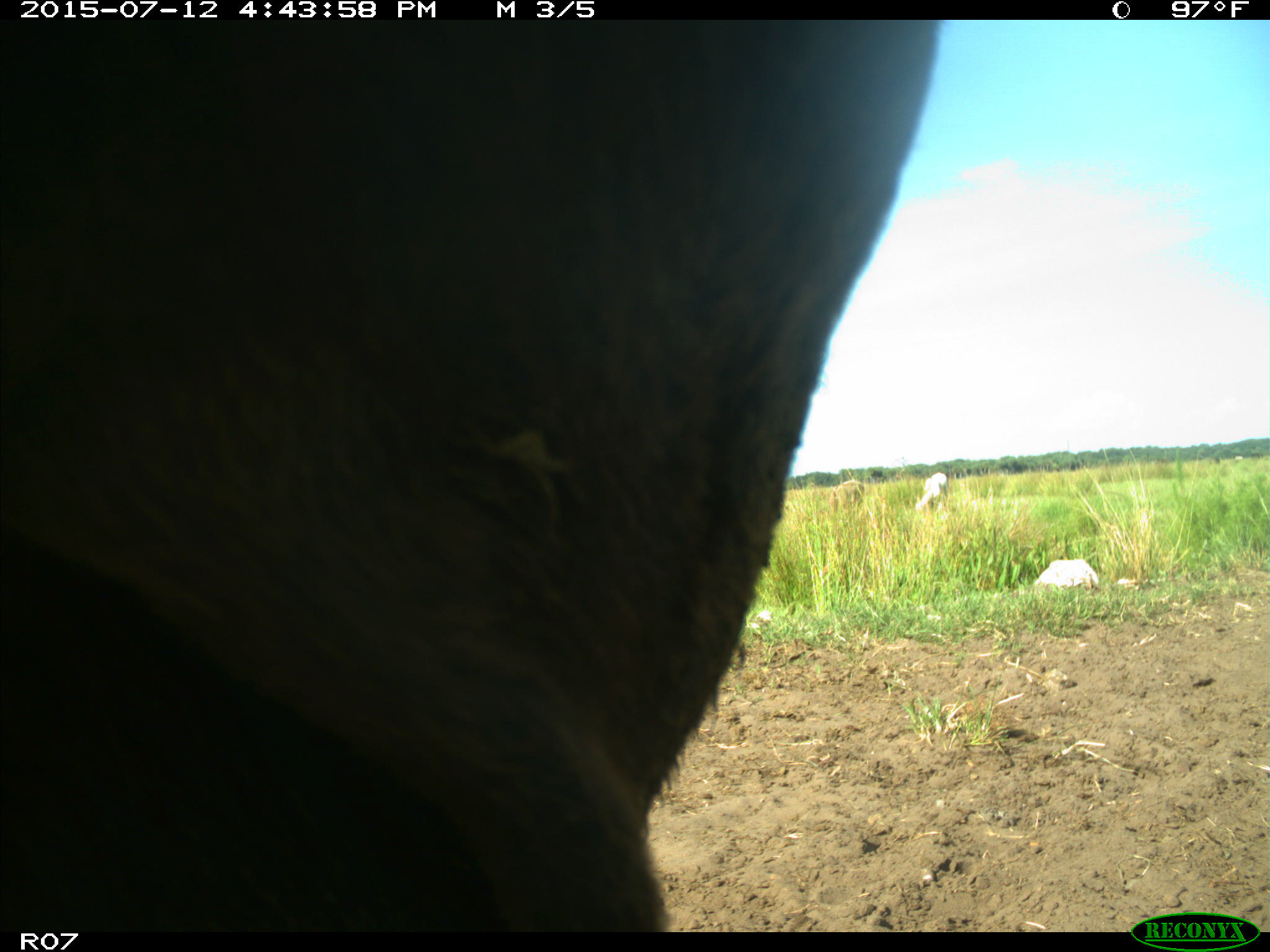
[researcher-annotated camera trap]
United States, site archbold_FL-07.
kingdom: Animalia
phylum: Chordata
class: Mammalia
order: Artiodactyla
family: Bovidae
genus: Bos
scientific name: Bos taurus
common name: domestic cow